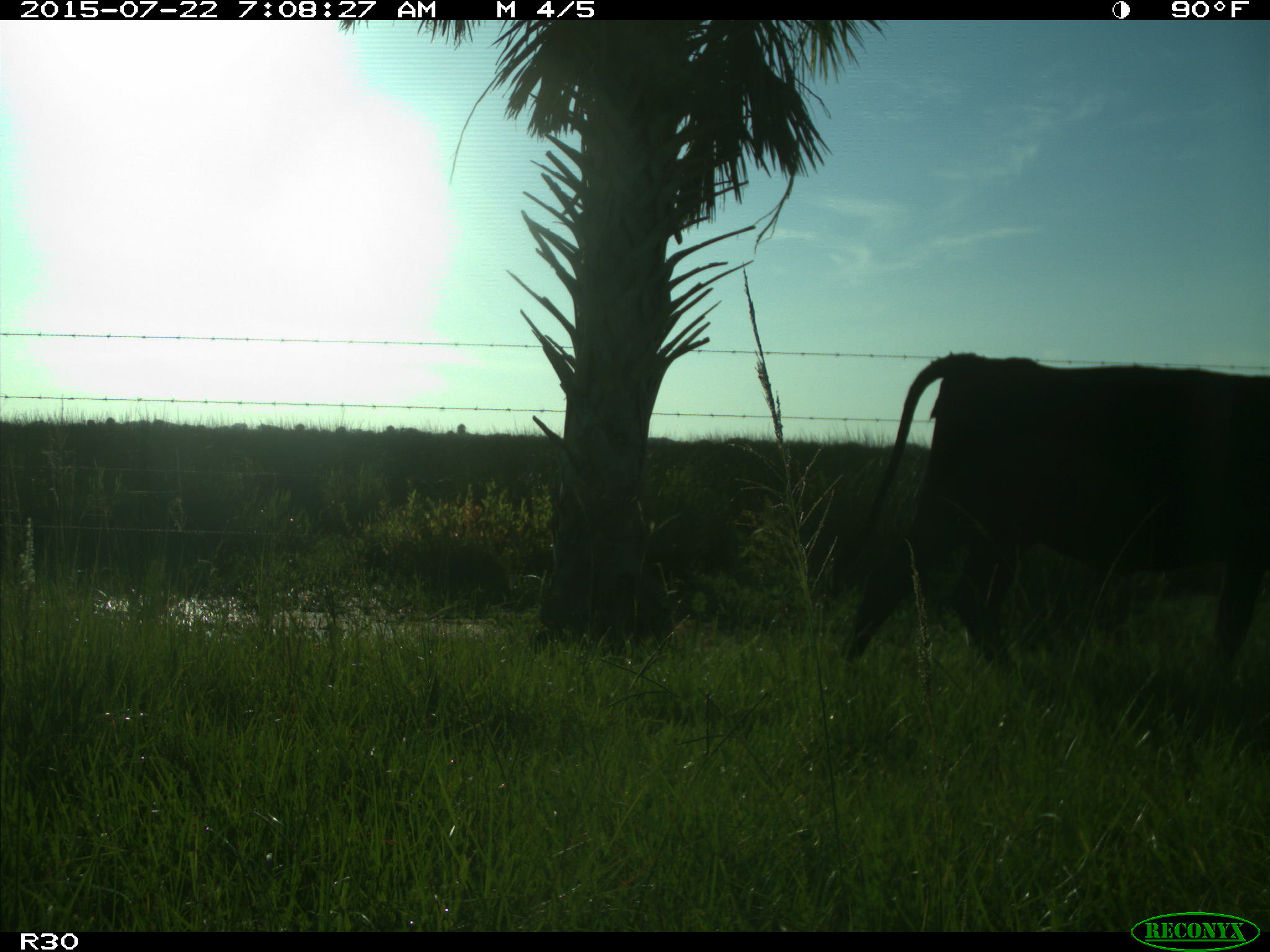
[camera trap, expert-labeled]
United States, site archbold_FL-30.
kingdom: Animalia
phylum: Chordata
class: Mammalia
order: Artiodactyla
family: Bovidae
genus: Bos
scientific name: Bos taurus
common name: domestic cow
Bos taurus (domestic cow).